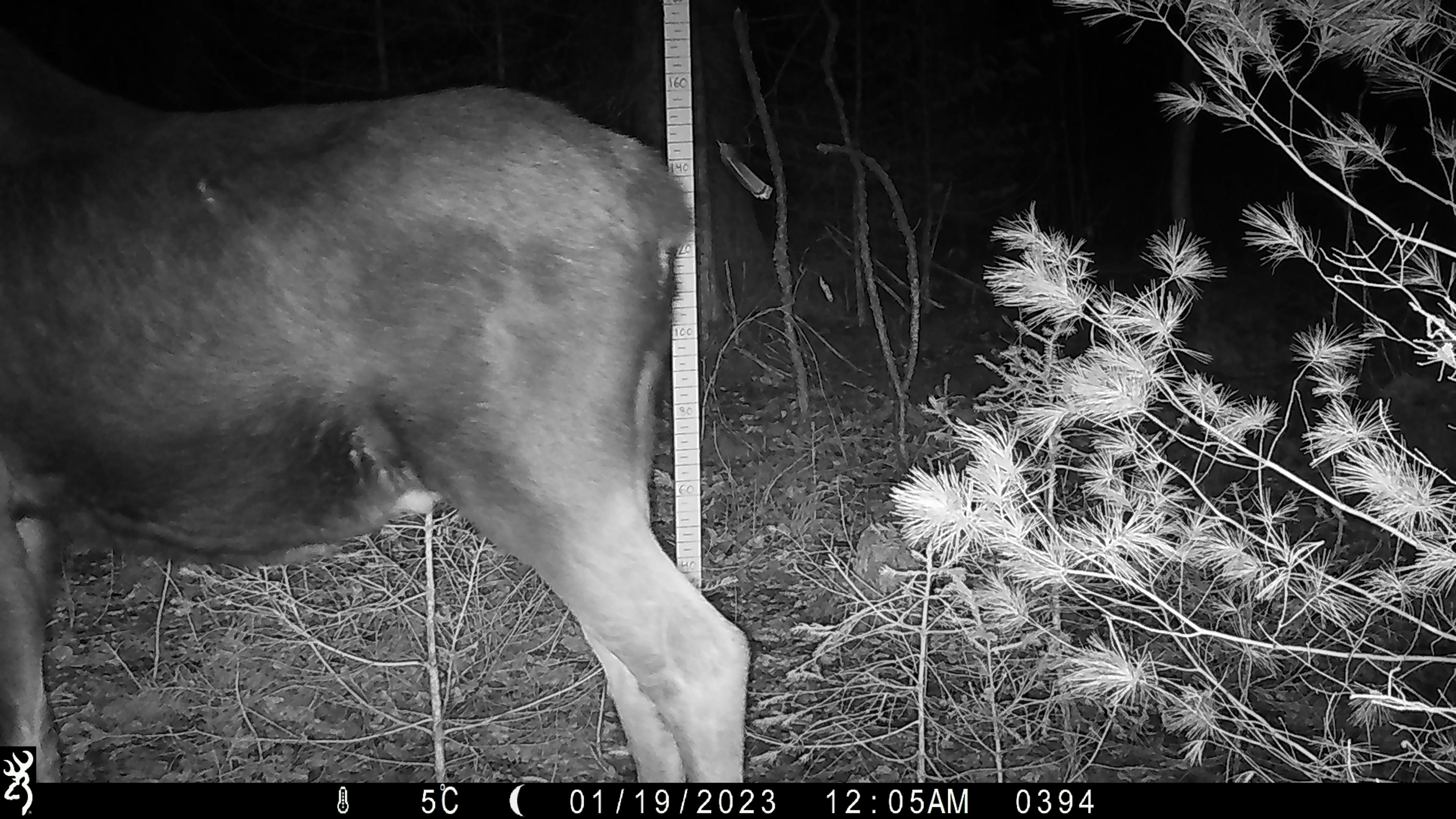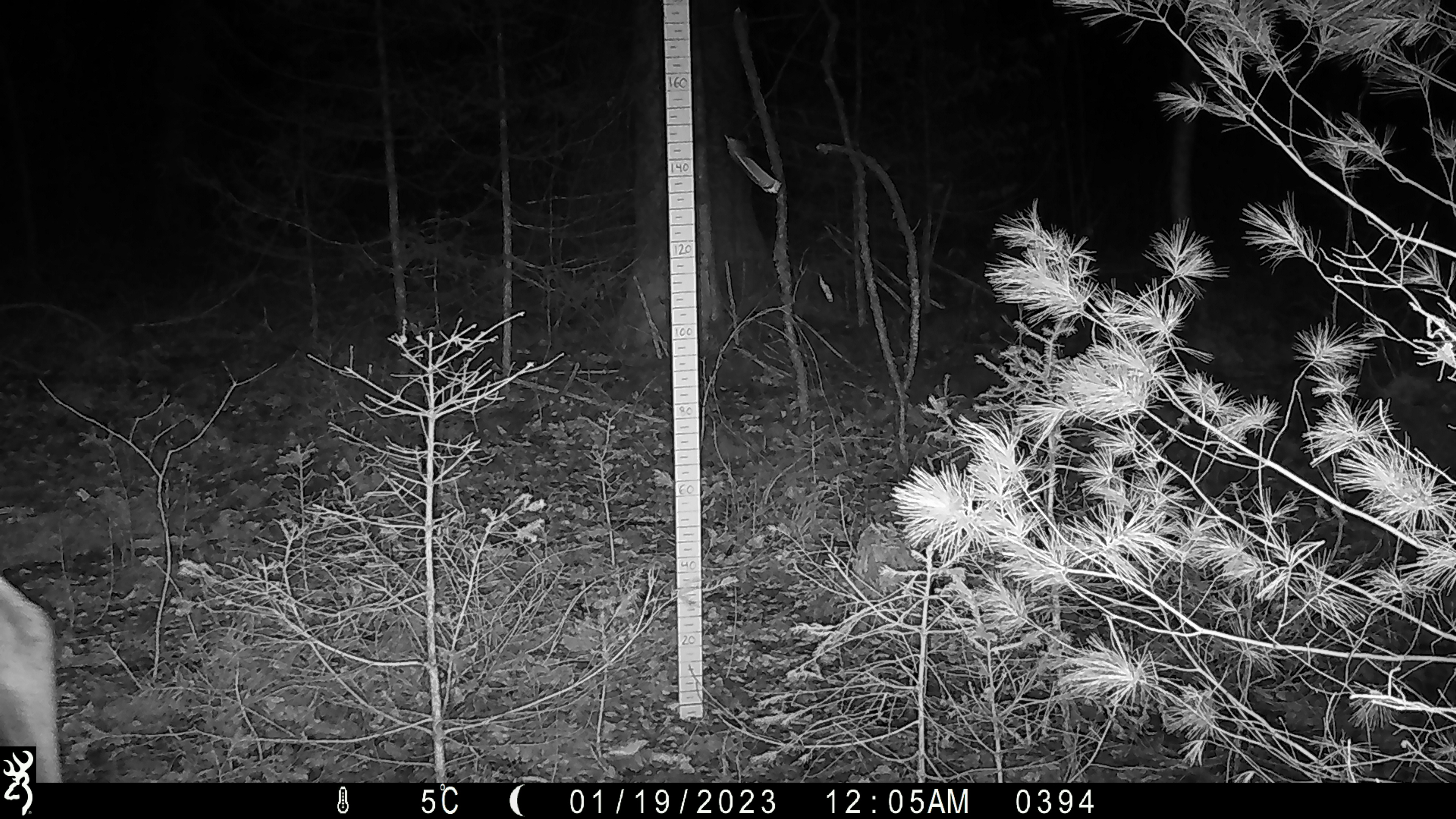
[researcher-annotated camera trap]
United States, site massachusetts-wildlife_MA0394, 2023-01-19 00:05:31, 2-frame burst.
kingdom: Animalia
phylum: Chordata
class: Mammalia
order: Artiodactyla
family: Cervidae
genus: Alces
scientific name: Alces alces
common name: moose